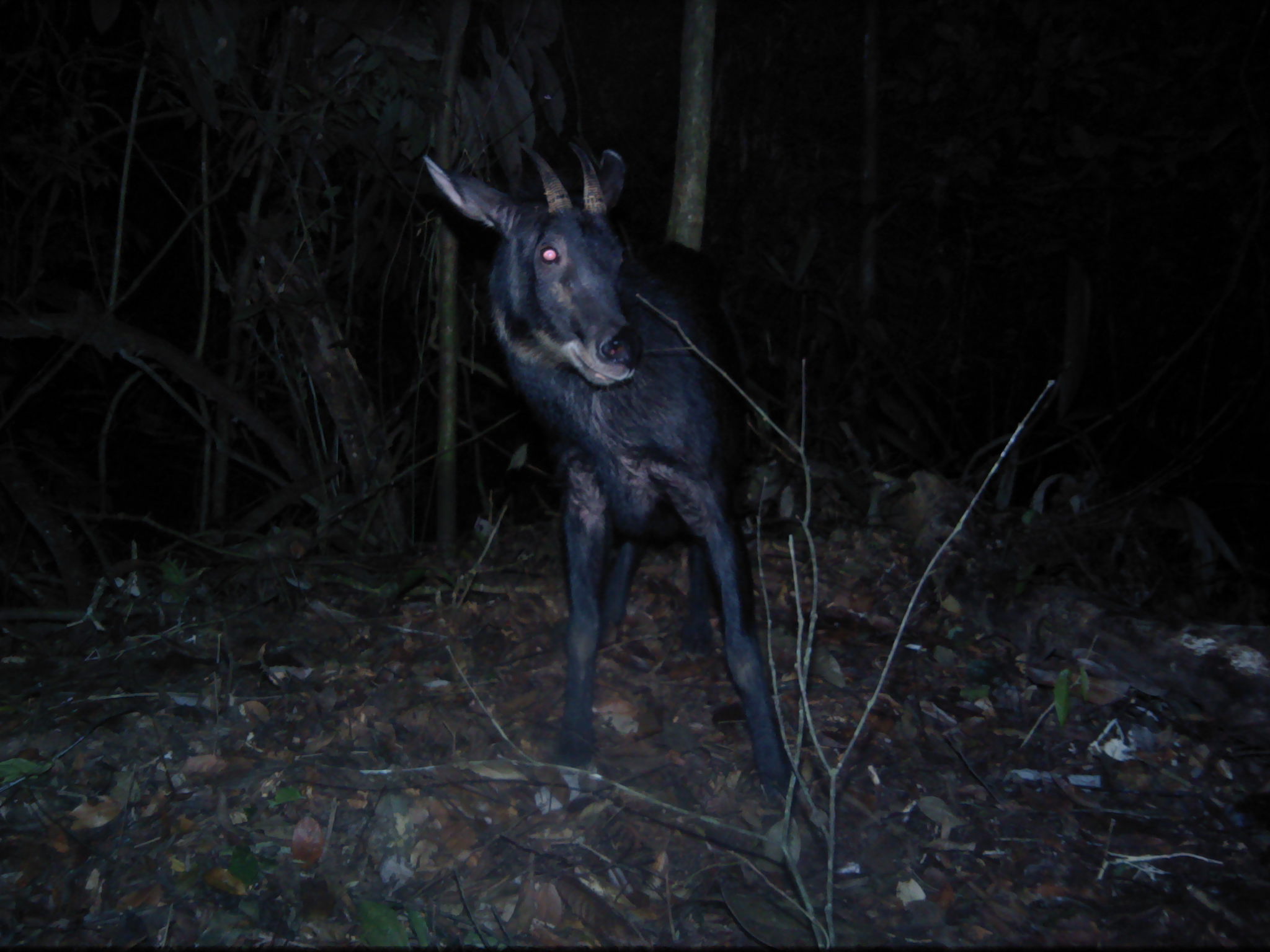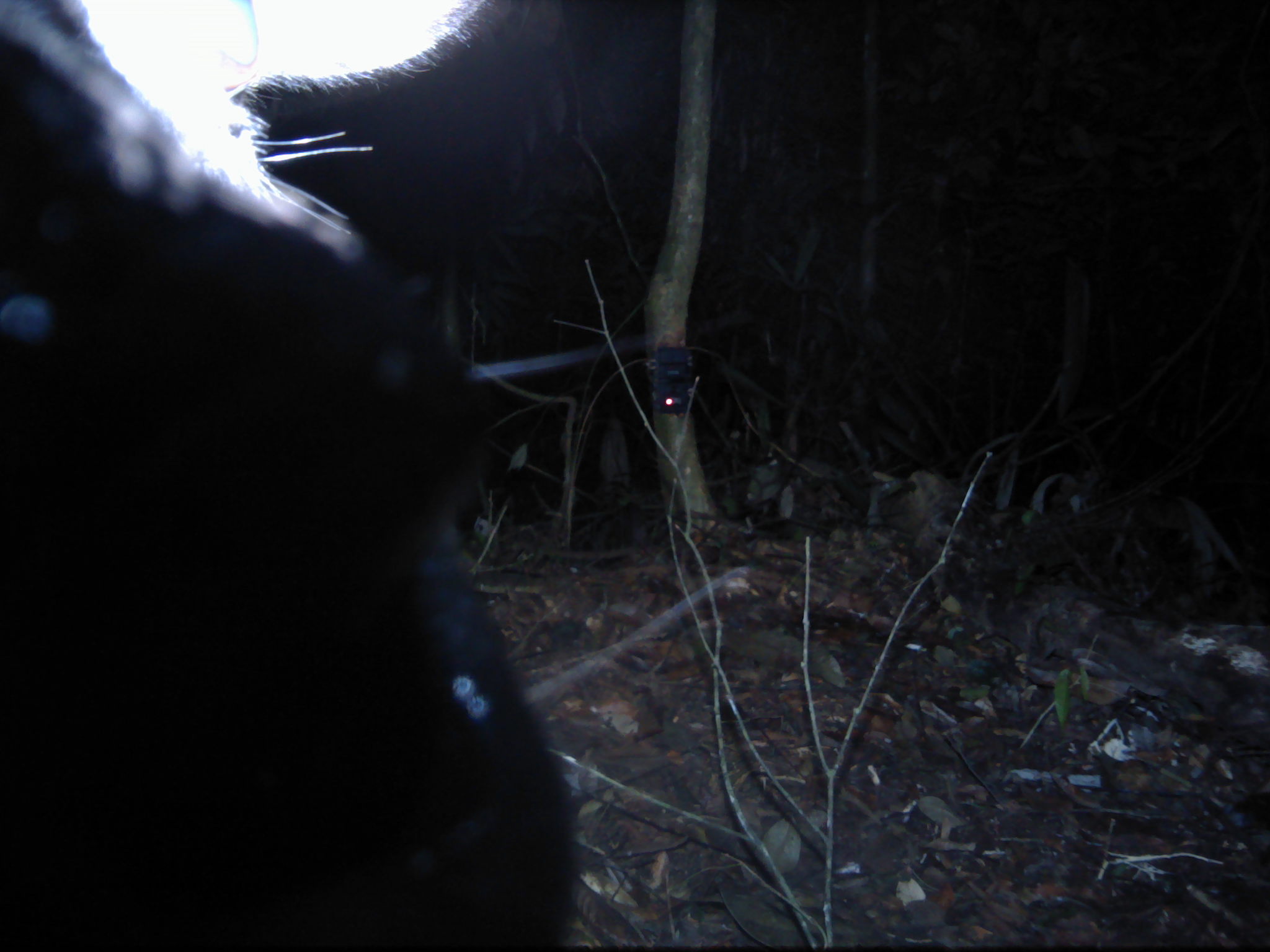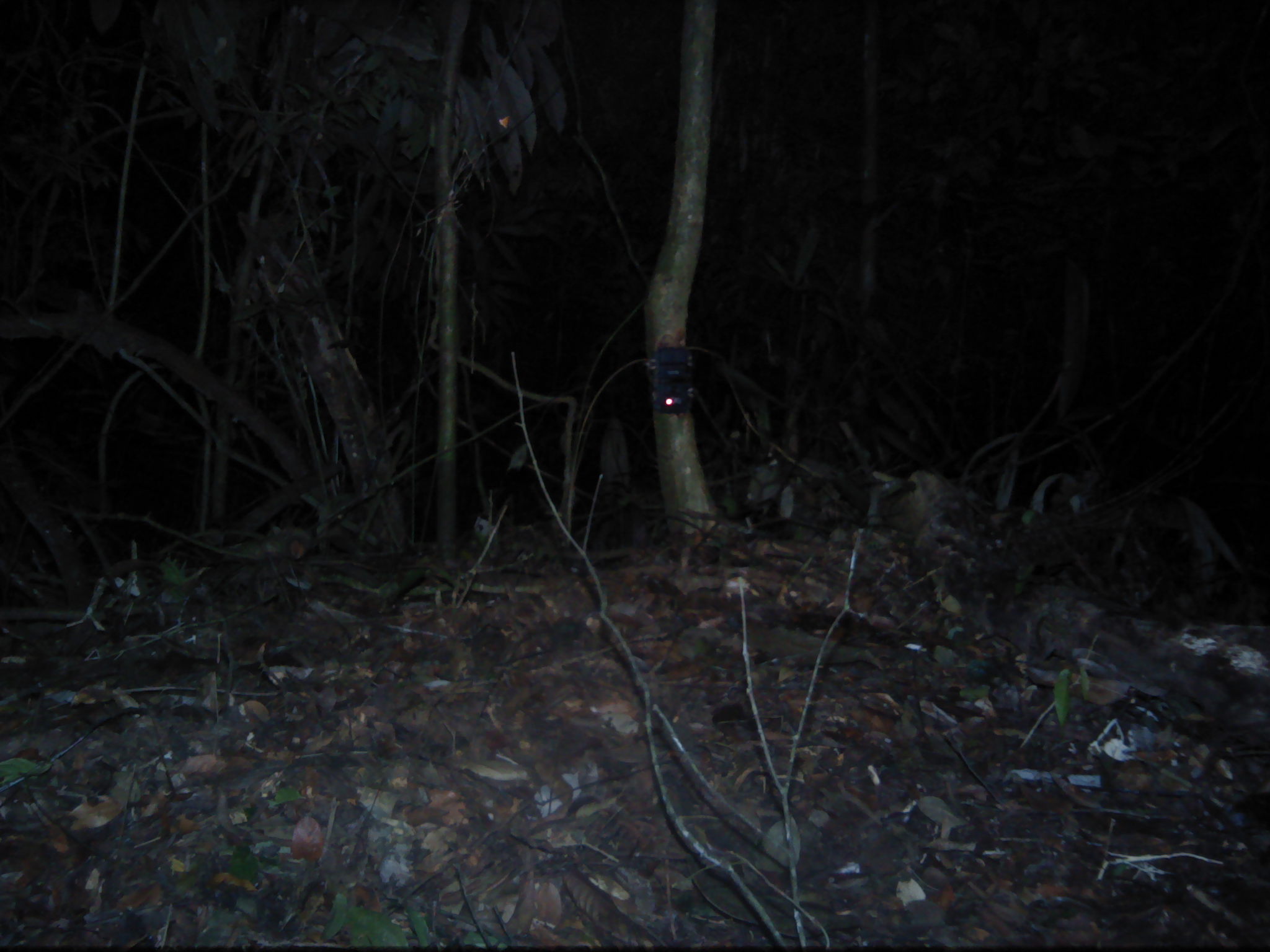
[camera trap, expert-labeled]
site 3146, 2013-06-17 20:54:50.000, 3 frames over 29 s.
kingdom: Animalia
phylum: Chordata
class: Mammalia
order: Artiodactyla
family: Bovidae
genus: Capricornis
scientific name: Capricornis sumatraensis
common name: southern serow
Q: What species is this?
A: Capricornis sumatraensis (southern serow).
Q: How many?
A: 1.